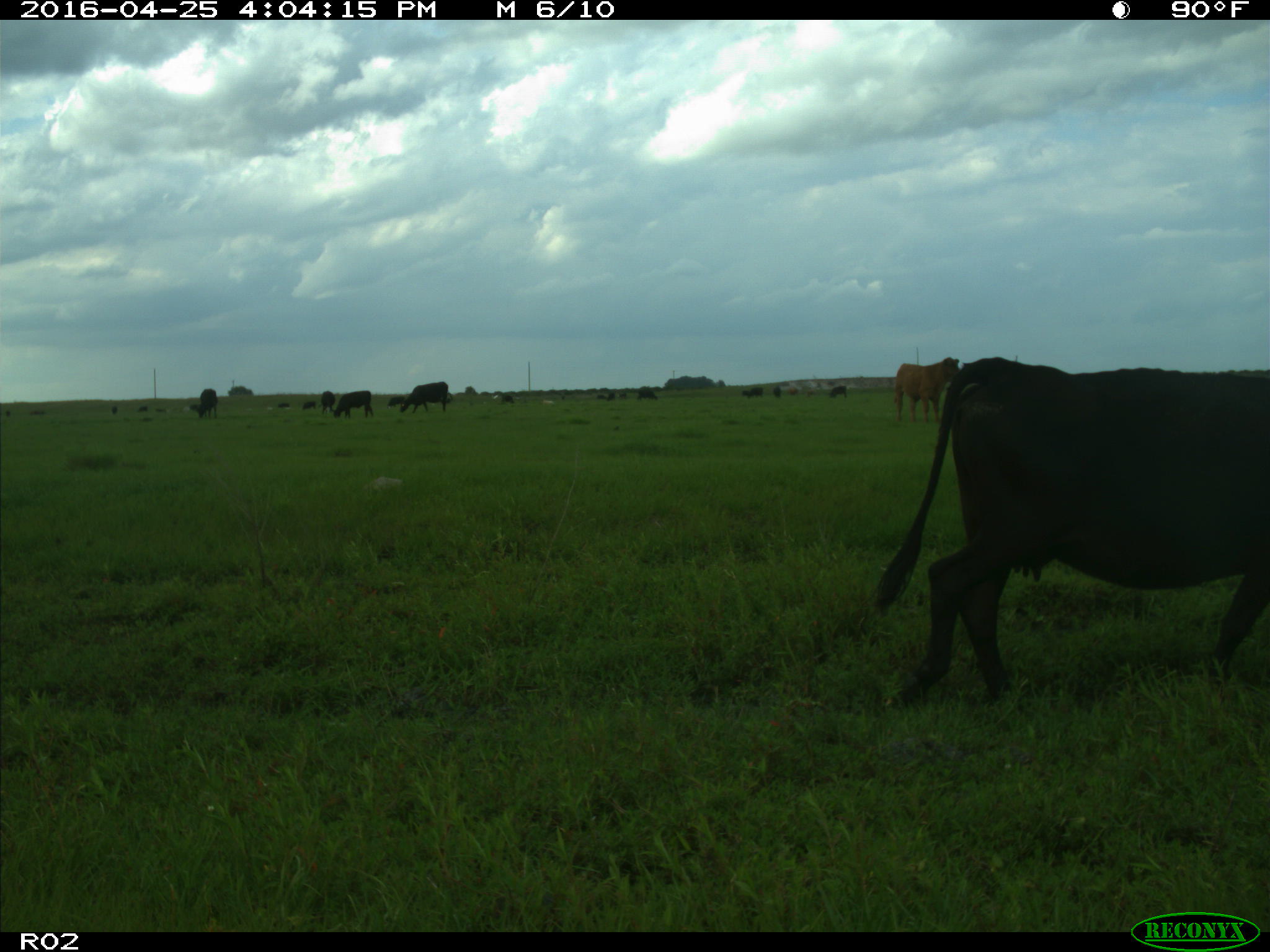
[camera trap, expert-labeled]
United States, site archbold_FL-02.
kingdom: Animalia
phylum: Chordata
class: Mammalia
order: Artiodactyla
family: Bovidae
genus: Bos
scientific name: Bos taurus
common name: domestic cow